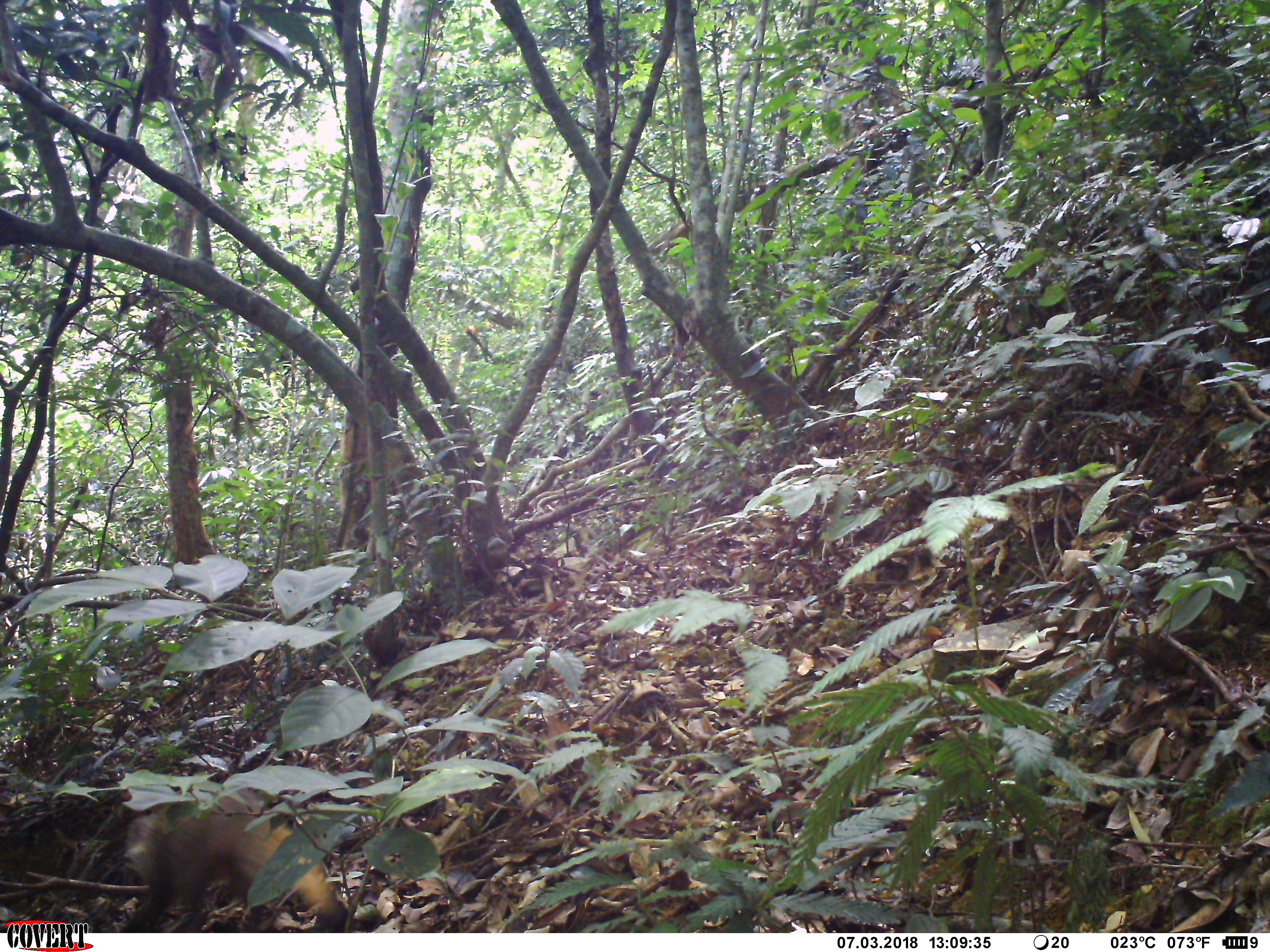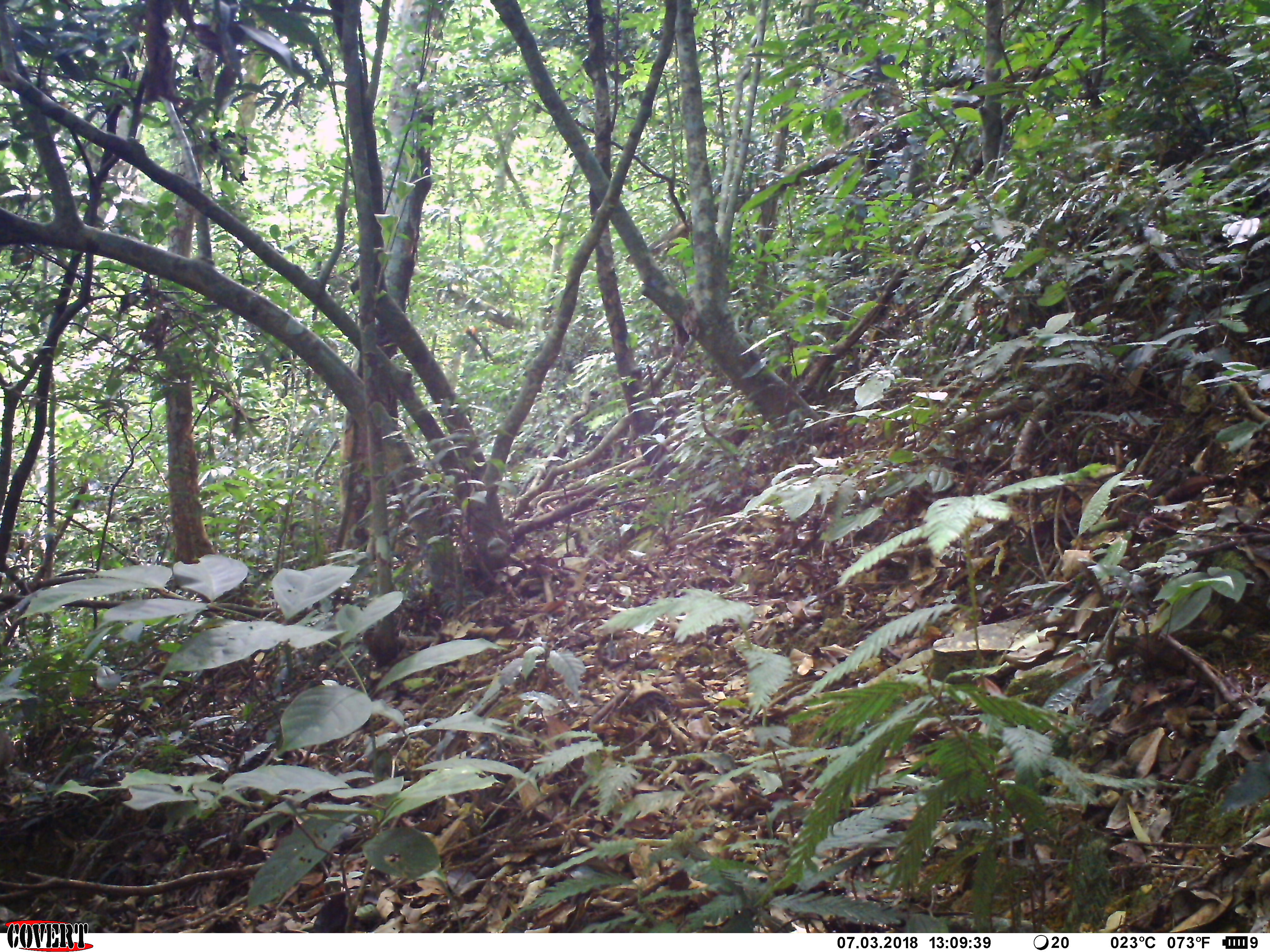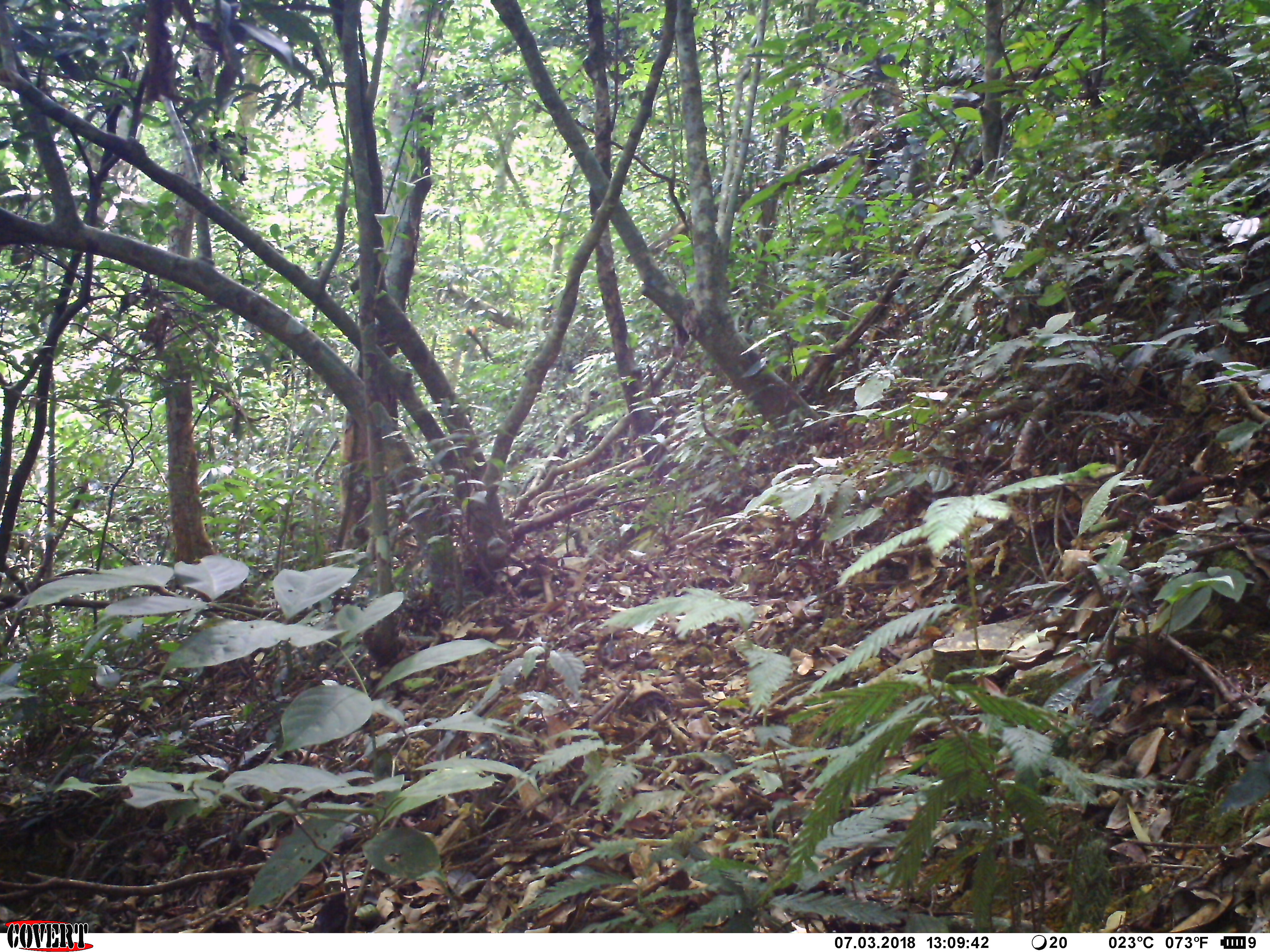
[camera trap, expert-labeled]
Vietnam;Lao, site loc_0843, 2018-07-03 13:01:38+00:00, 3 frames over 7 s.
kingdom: Animalia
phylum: Chordata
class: Mammalia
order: Carnivora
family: Herpestidae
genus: Urva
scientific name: Urva urva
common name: crab-eating mongoose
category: crab eating mongoose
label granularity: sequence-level